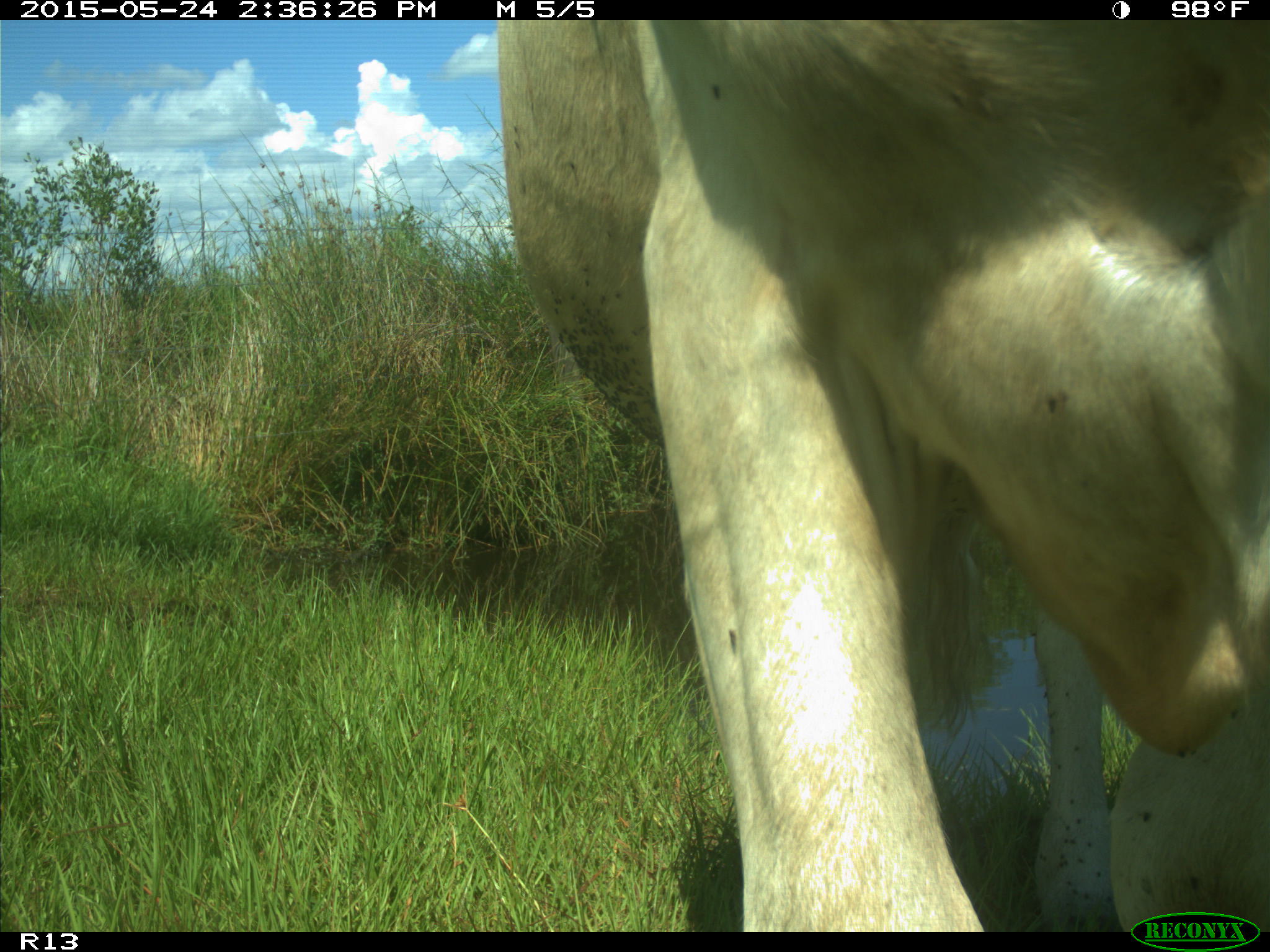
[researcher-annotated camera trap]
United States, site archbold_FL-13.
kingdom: Animalia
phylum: Chordata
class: Mammalia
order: Artiodactyla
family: Bovidae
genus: Bos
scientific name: Bos taurus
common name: domestic cow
Bos taurus (domestic cow).